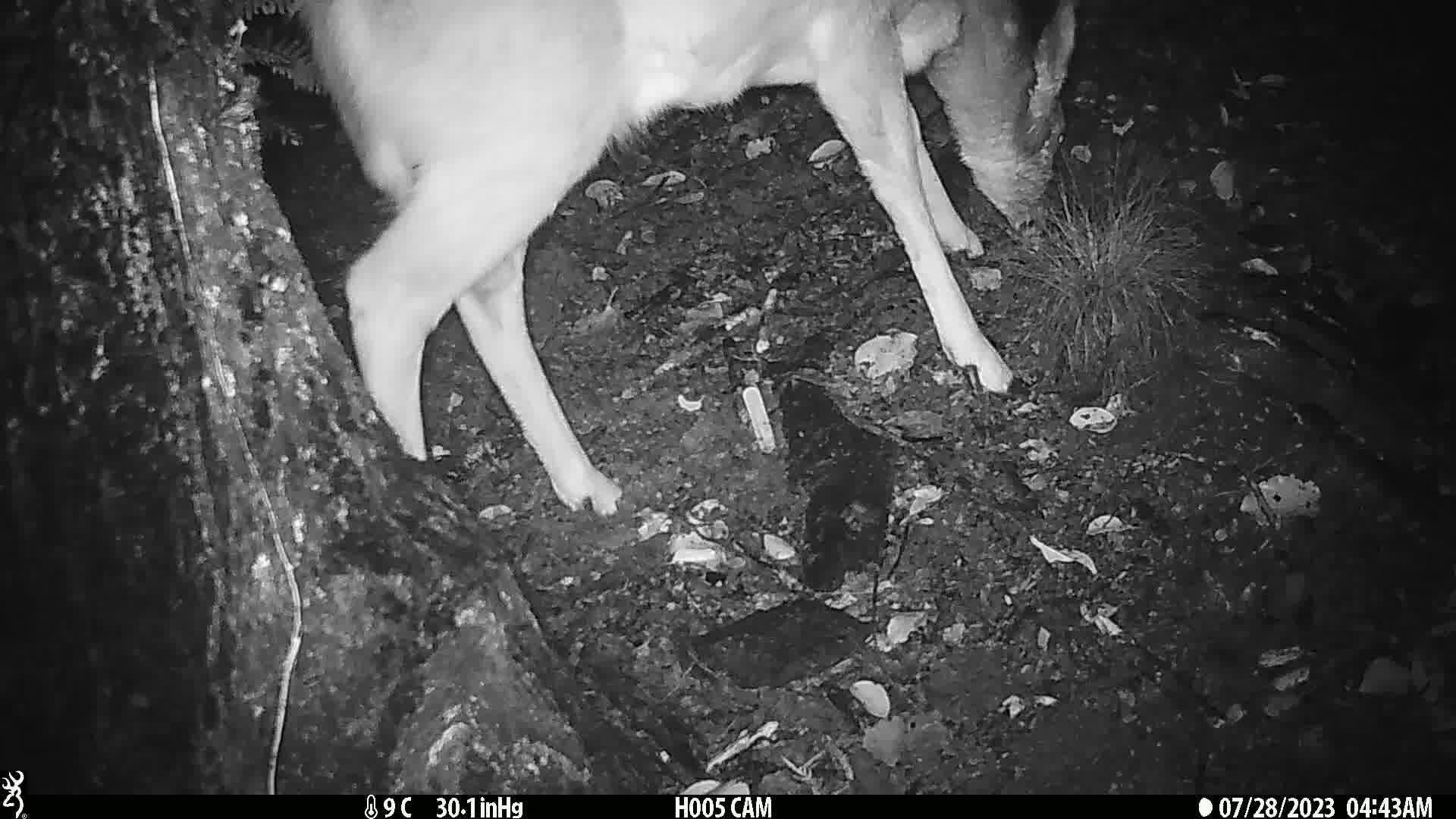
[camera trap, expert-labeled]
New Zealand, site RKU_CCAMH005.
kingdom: Animalia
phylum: Chordata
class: Mammalia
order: Artiodactyla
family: Cervidae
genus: Odocoileus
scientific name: Odocoileus virginianus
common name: white-tailed deer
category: white tailed deer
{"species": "white tailed deer (white-tailed deer) (Odocoileus virginianus)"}